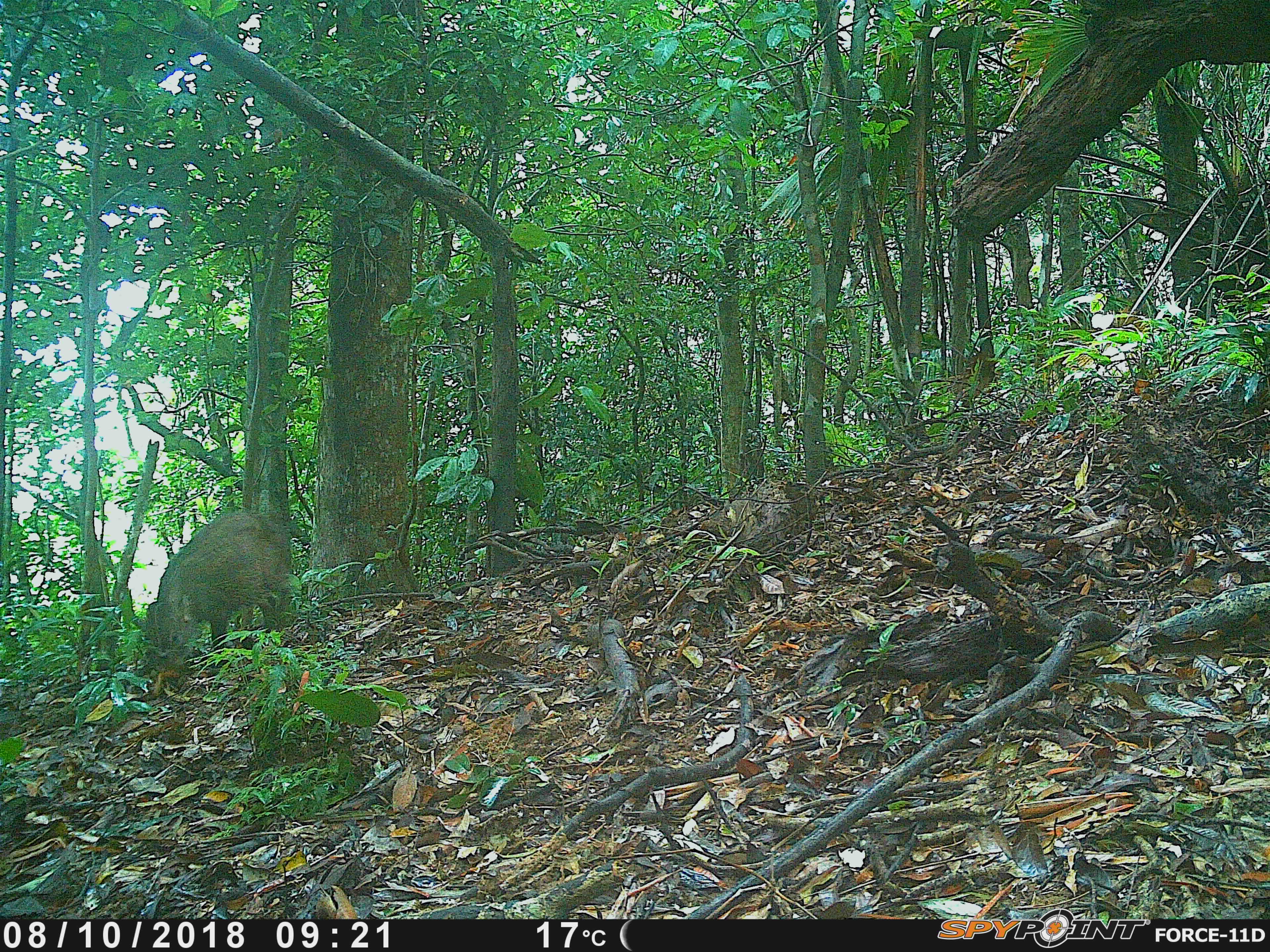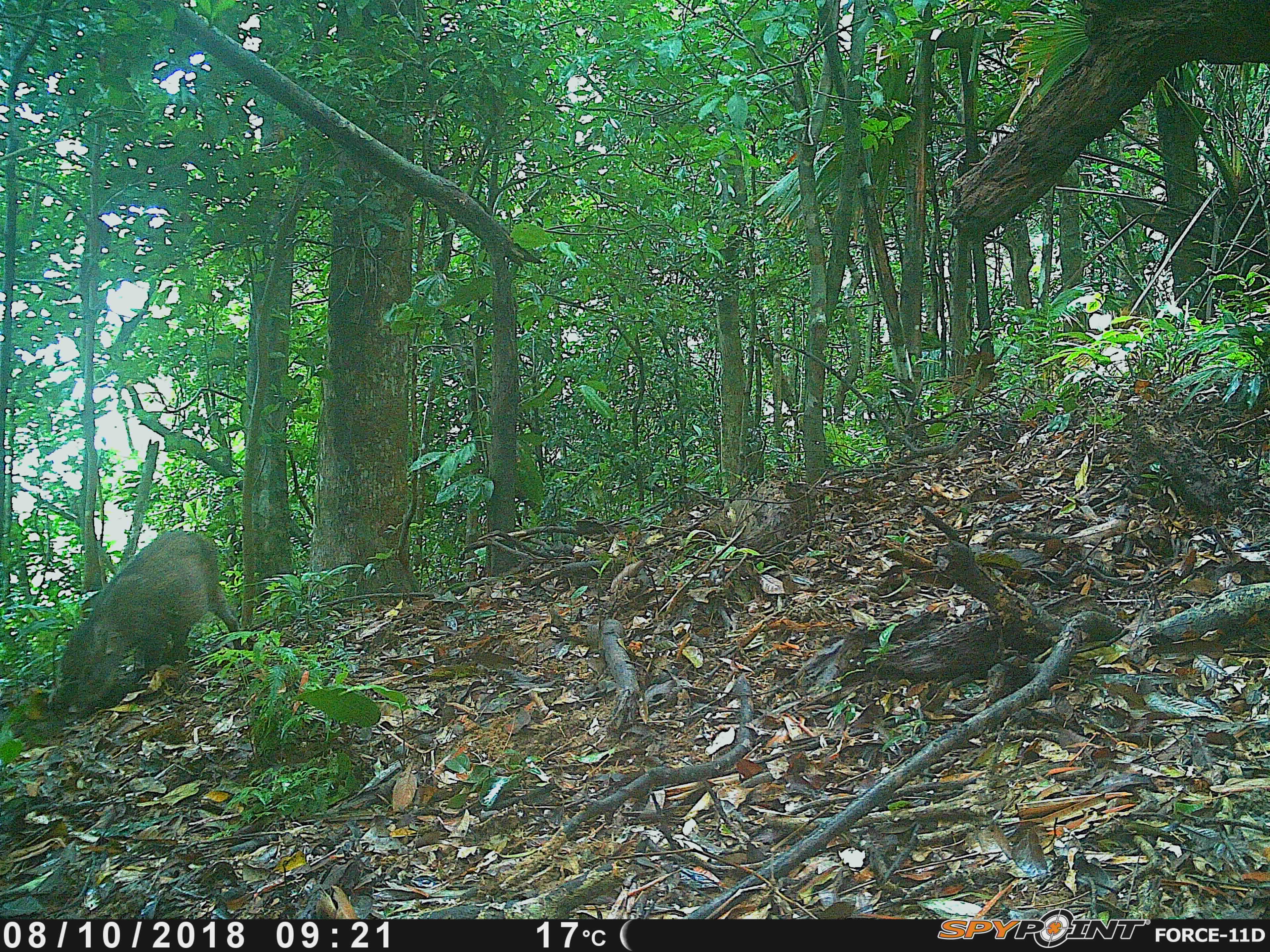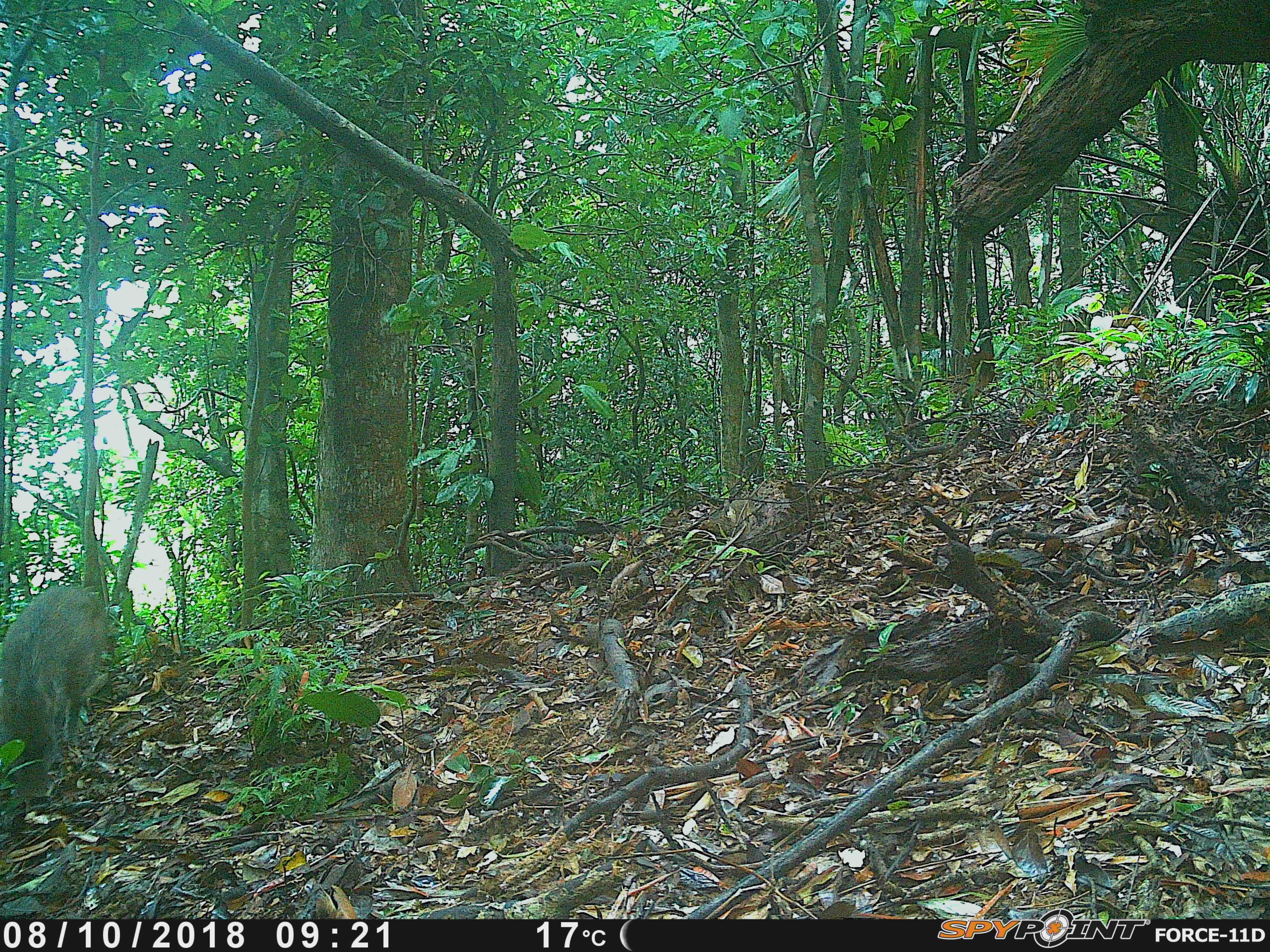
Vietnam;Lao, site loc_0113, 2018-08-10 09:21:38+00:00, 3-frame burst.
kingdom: Animalia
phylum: Chordata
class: Mammalia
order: Artiodactyla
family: Suidae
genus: Sus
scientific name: Sus scrofa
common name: eurasian wild pig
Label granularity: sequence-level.